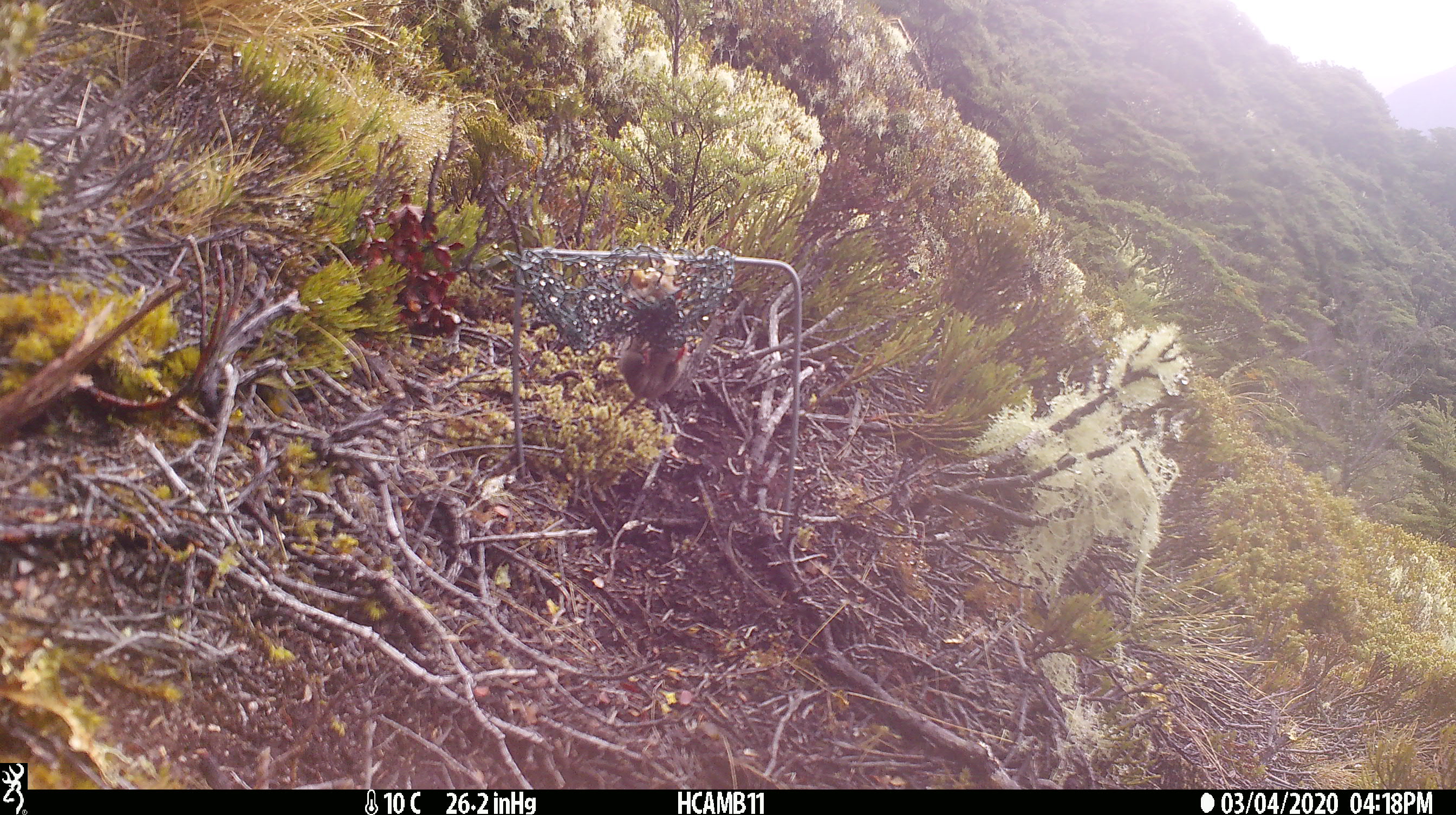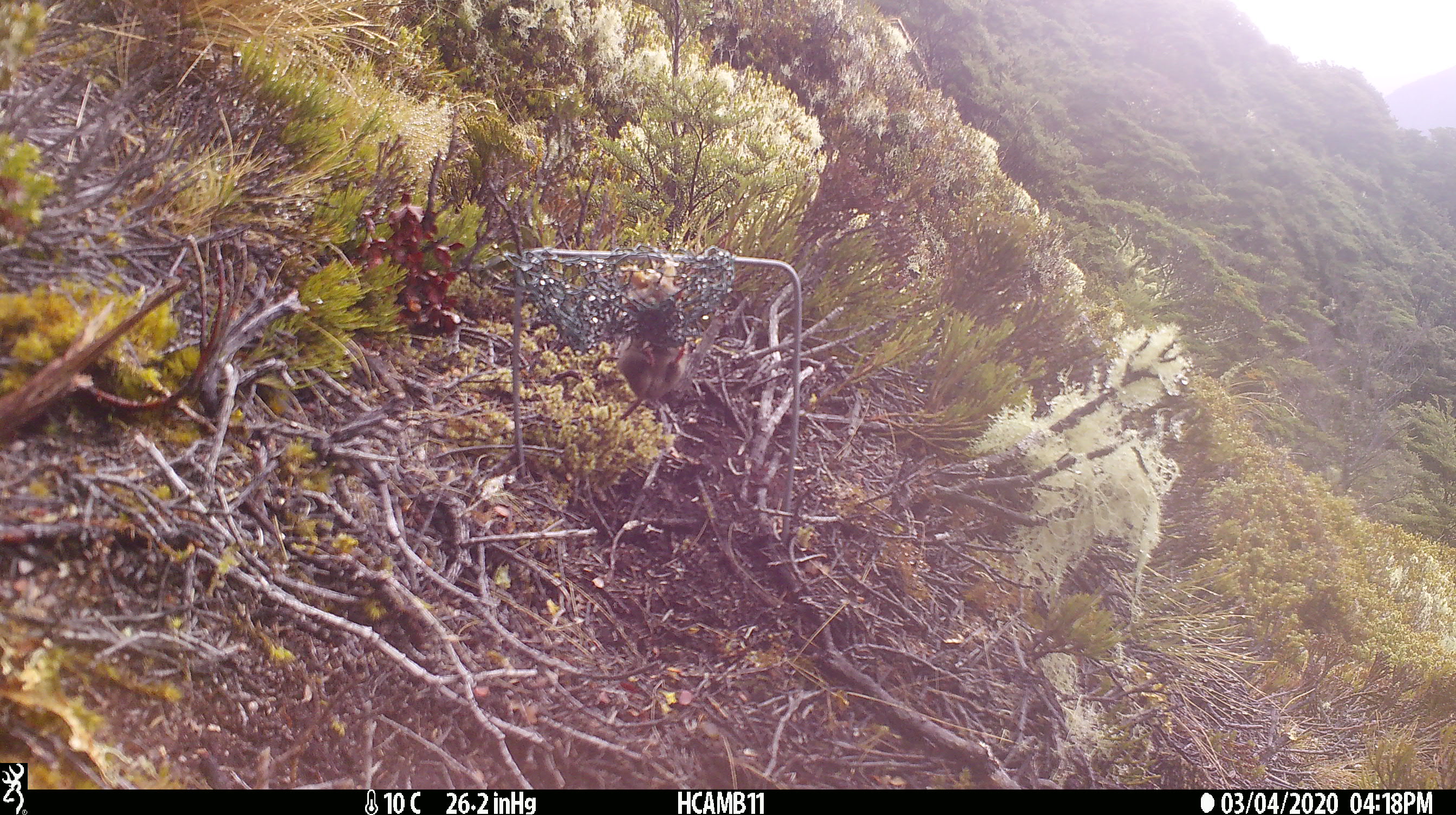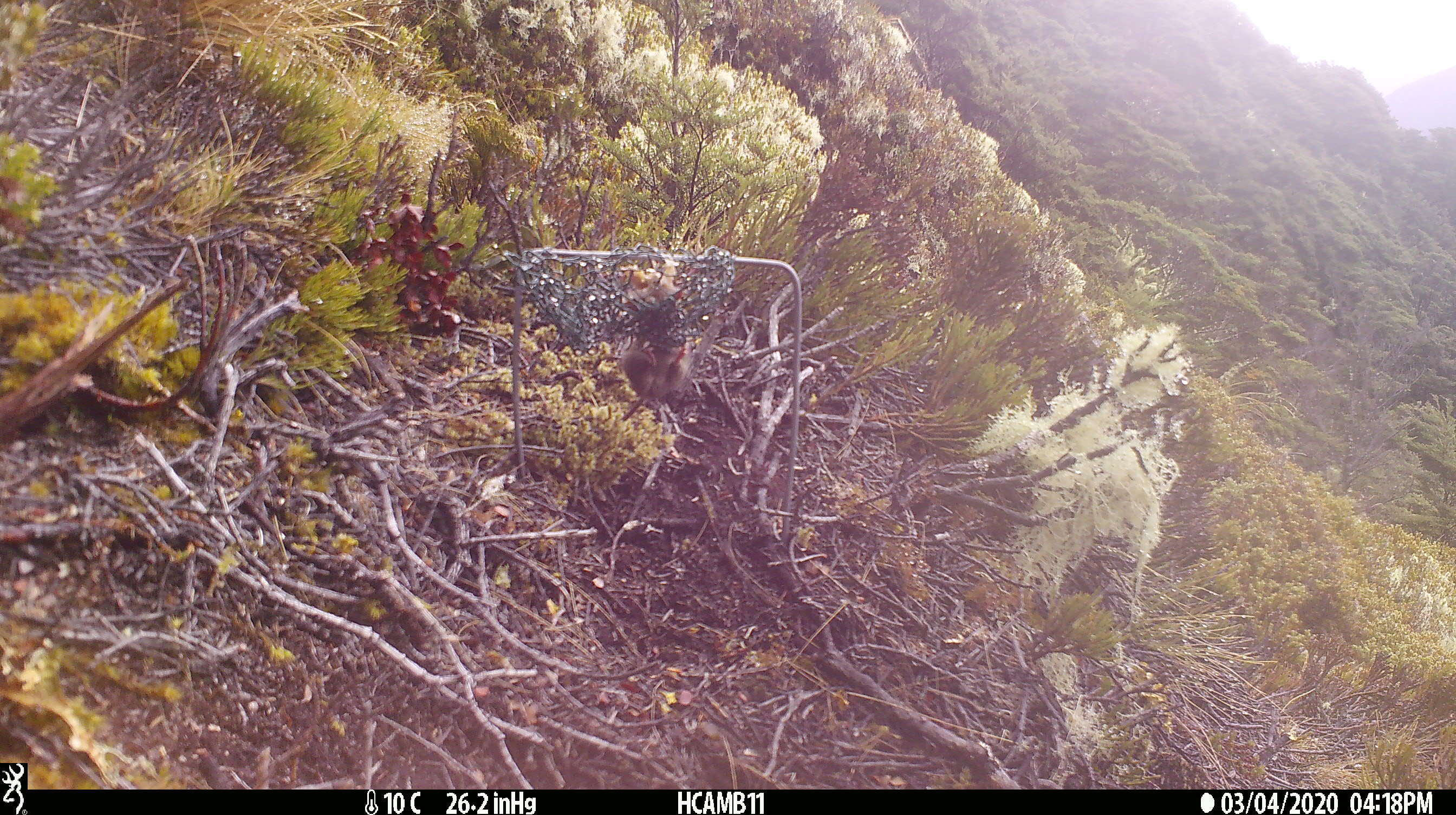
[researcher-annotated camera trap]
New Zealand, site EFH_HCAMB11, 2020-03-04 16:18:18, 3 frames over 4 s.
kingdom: Animalia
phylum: Chordata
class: Mammalia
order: Rodentia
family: Muridae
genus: Mus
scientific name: Mus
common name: mouse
Mouse (Mus).